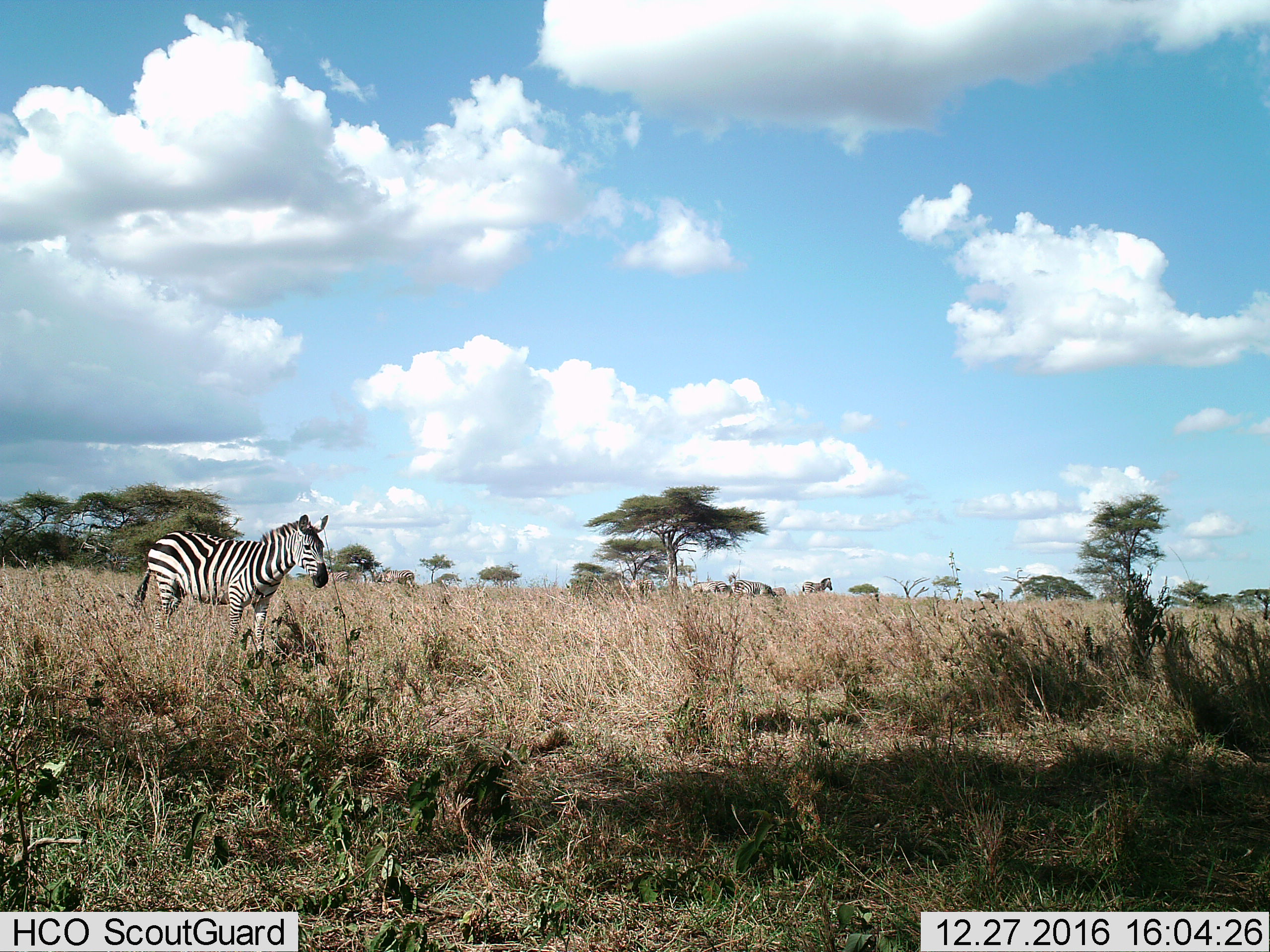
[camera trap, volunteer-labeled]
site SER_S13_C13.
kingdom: Animalia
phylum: Chordata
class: Mammalia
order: Perissodactyla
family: Equidae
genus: Equus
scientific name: Equus quagga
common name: plains zebra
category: zebraplains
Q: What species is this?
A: Zebraplains (plains zebra) (Equus quagga).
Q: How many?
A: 9.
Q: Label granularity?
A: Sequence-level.